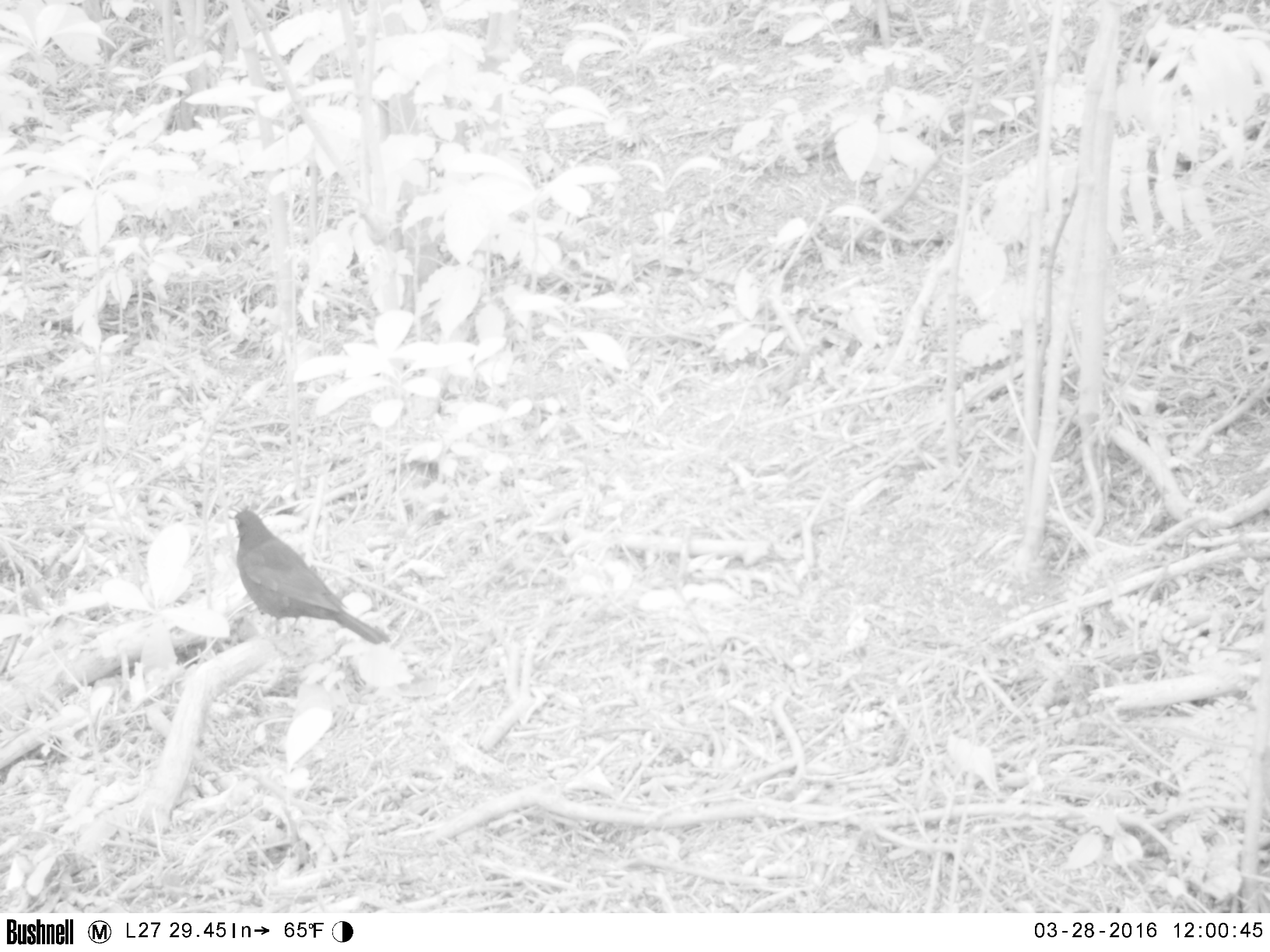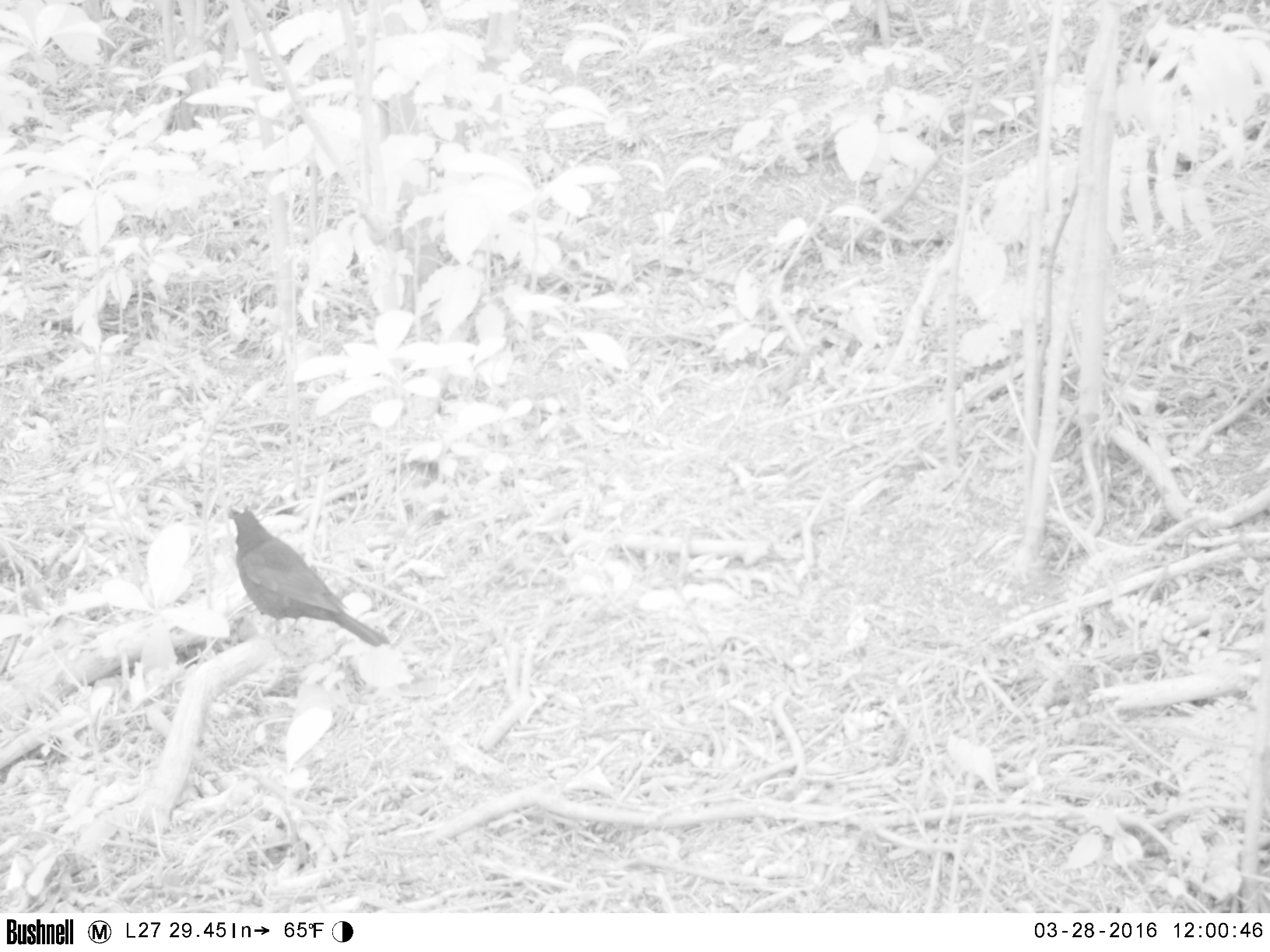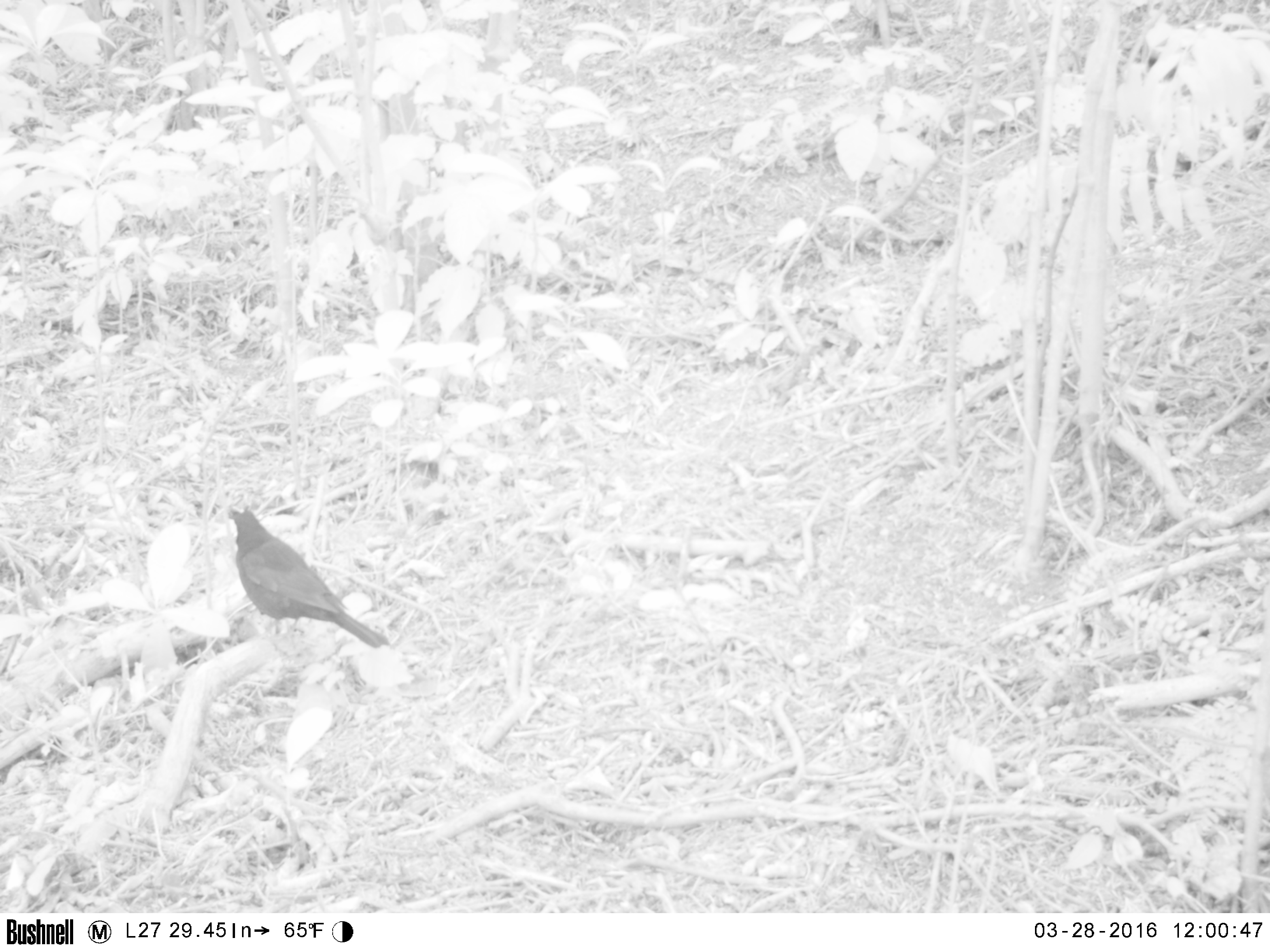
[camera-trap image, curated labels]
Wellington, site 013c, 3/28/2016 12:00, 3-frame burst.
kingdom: Animalia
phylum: Chordata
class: Aves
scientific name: Aves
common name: bird